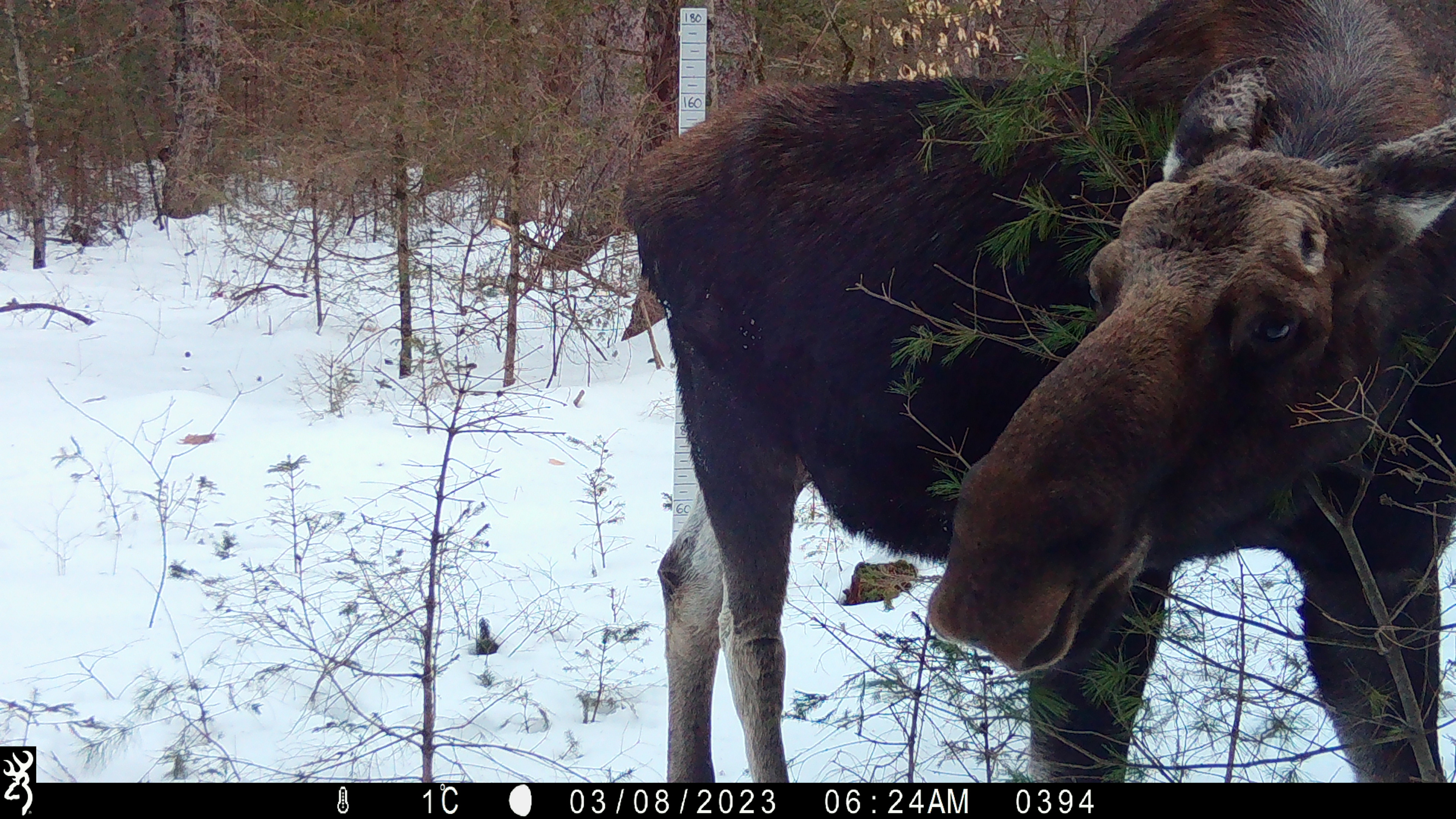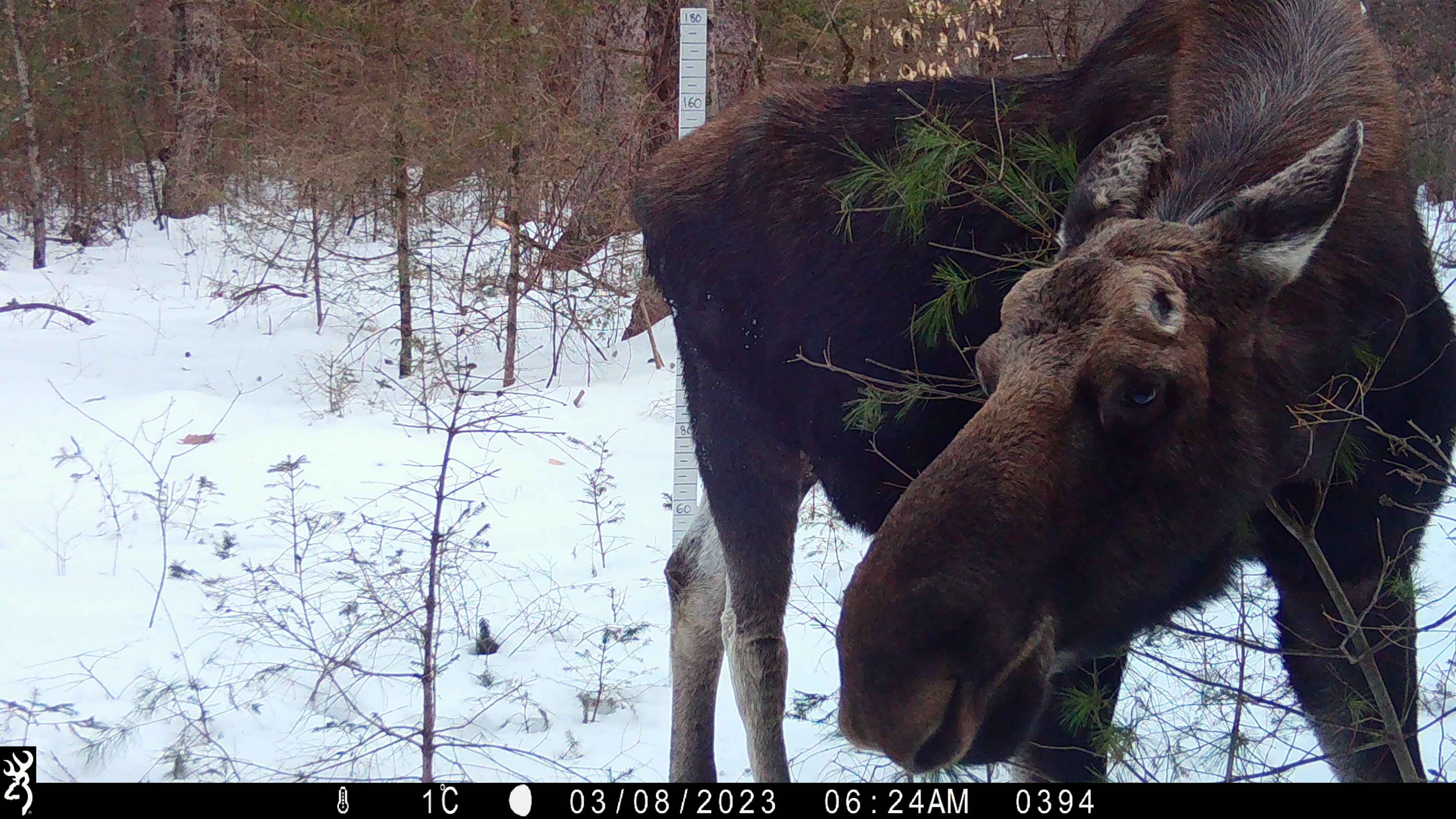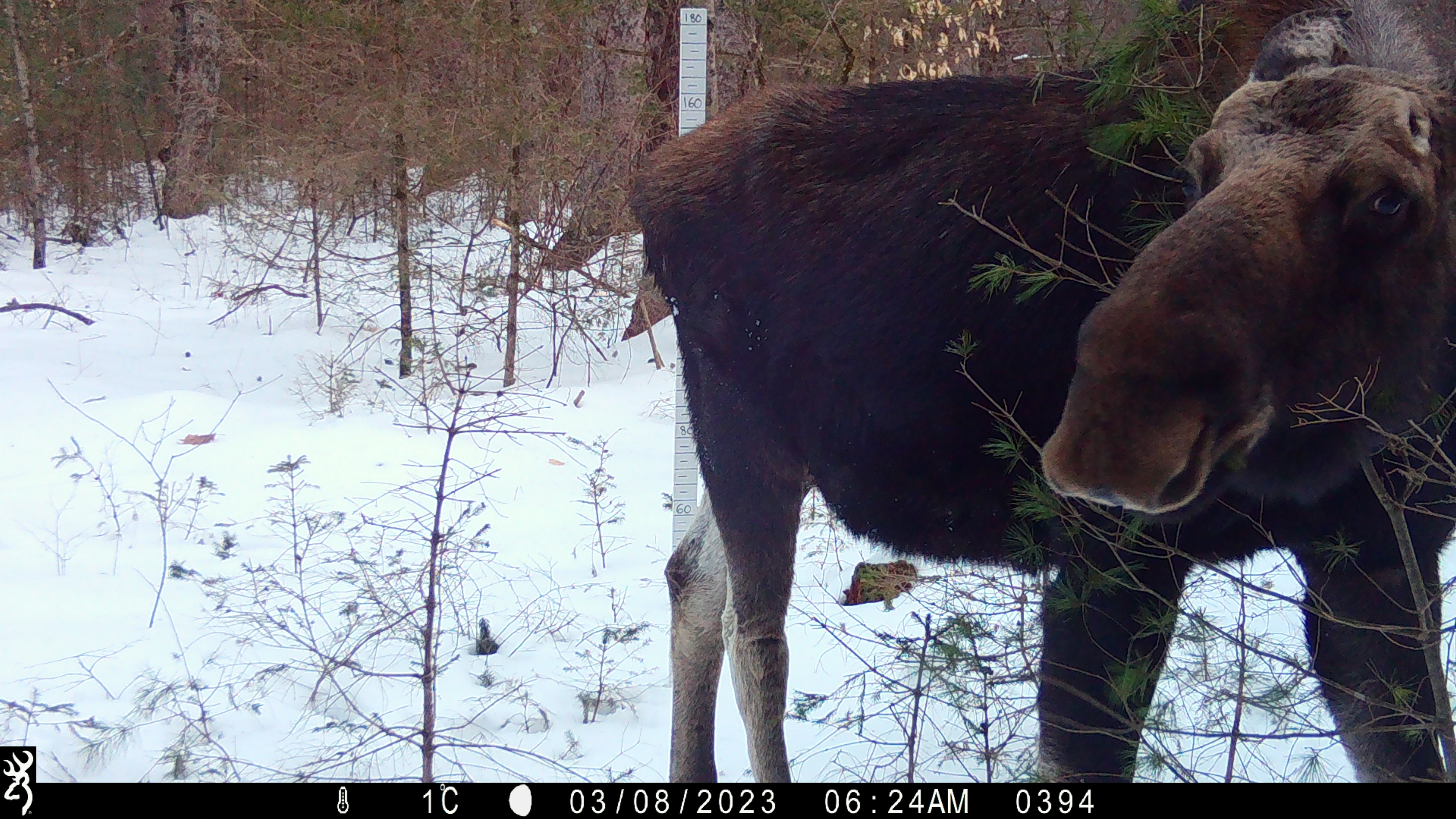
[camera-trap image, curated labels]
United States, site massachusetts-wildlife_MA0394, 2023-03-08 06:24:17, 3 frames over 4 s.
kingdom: Animalia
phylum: Chordata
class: Mammalia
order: Artiodactyla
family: Cervidae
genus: Alces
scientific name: Alces alces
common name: moose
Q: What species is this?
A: Moose (Alces alces).